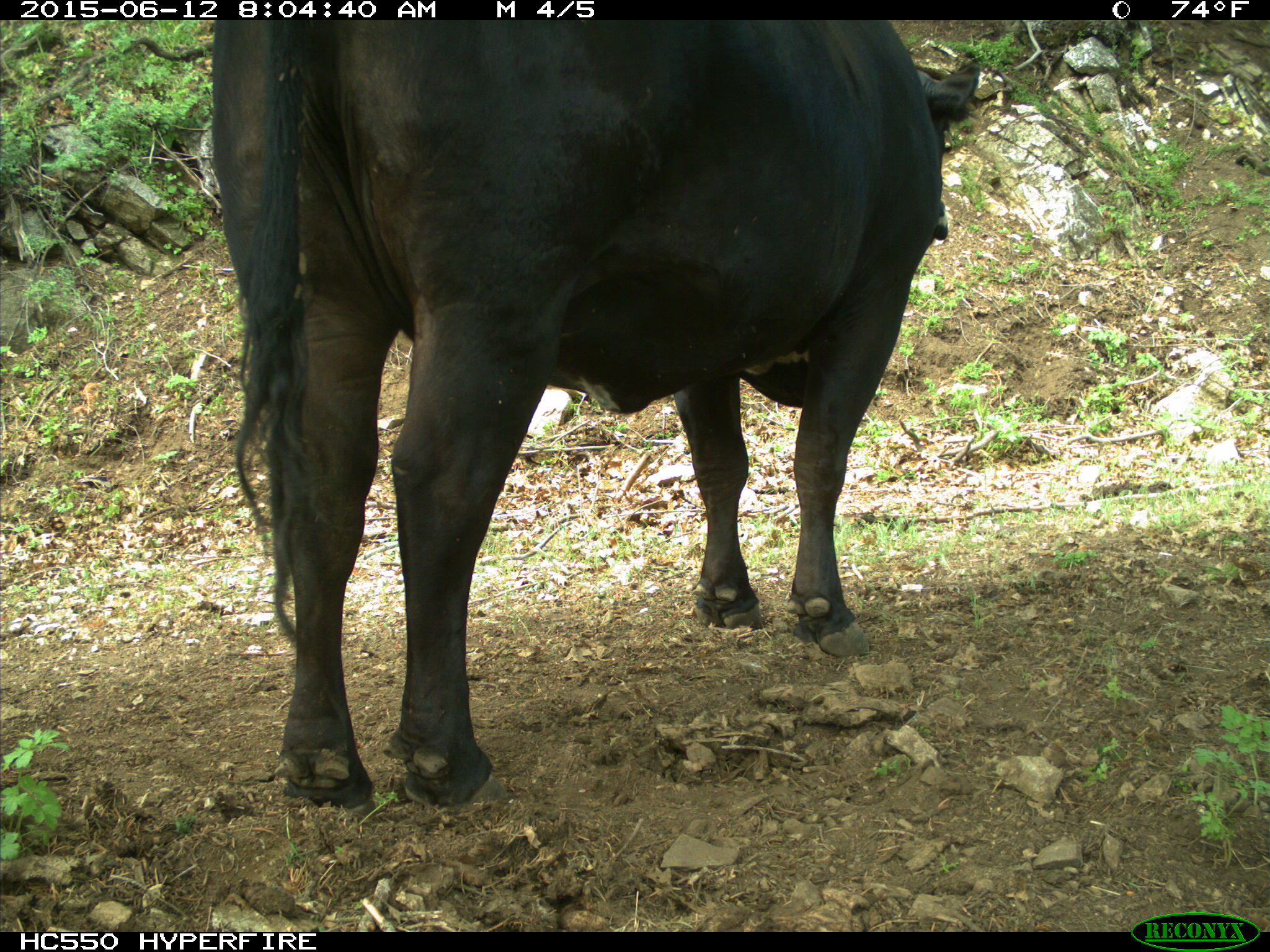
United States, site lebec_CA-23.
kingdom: Animalia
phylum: Chordata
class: Mammalia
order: Artiodactyla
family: Bovidae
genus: Bos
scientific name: Bos taurus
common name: domestic cow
Bos taurus (domestic cow).